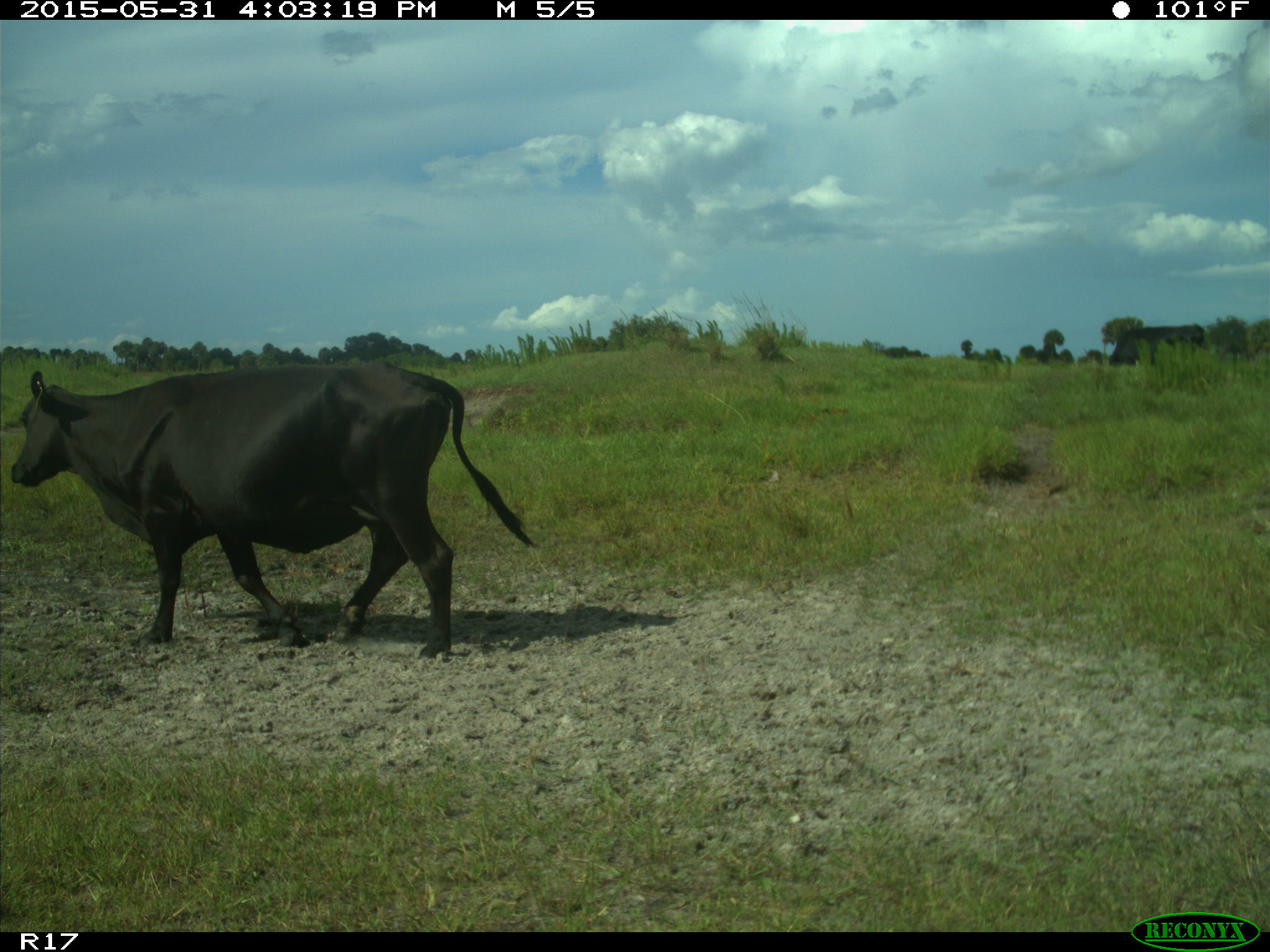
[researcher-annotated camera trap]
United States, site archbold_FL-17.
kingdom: Animalia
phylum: Chordata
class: Mammalia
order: Artiodactyla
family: Bovidae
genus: Bos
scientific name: Bos taurus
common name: domestic cow